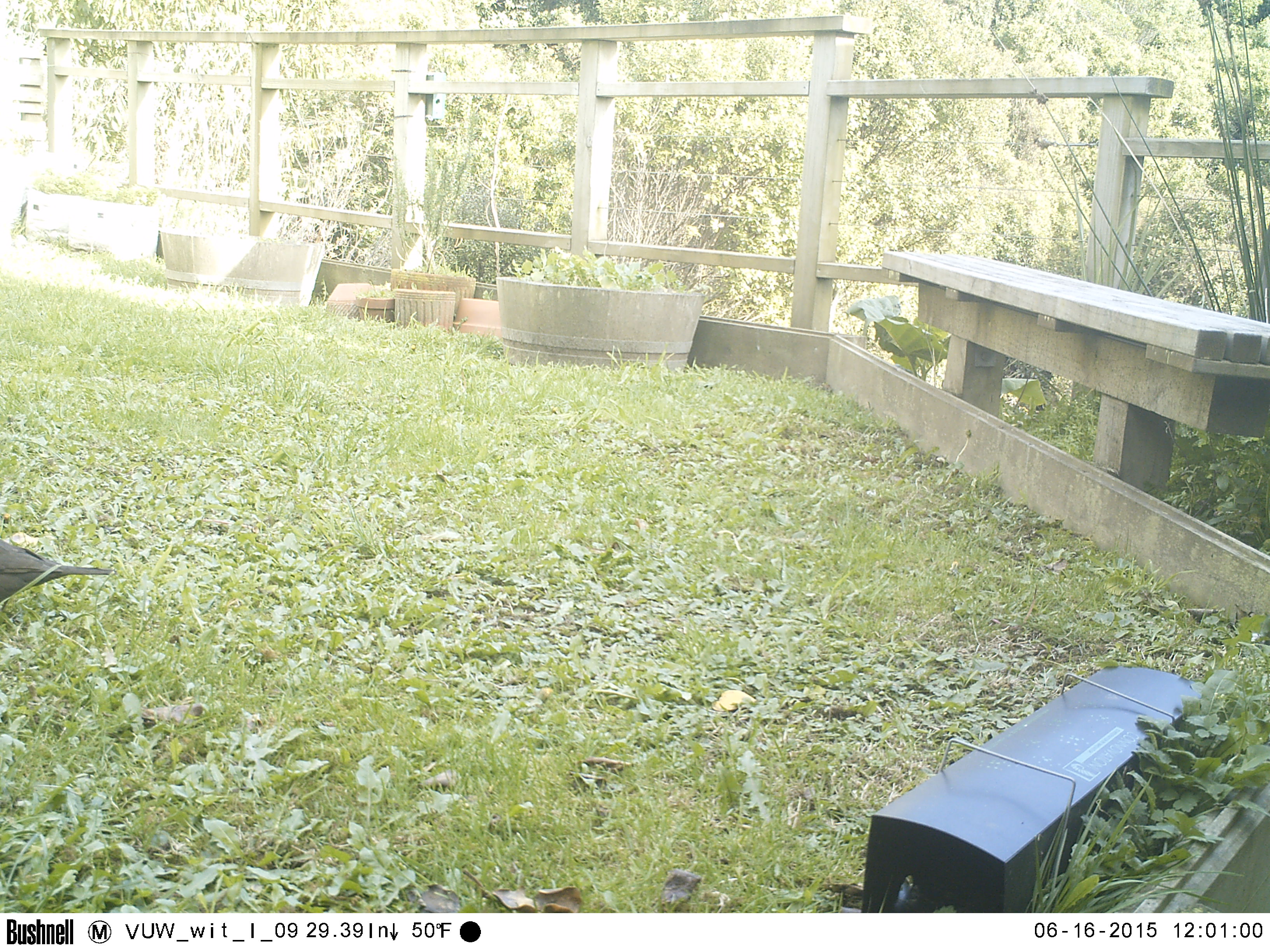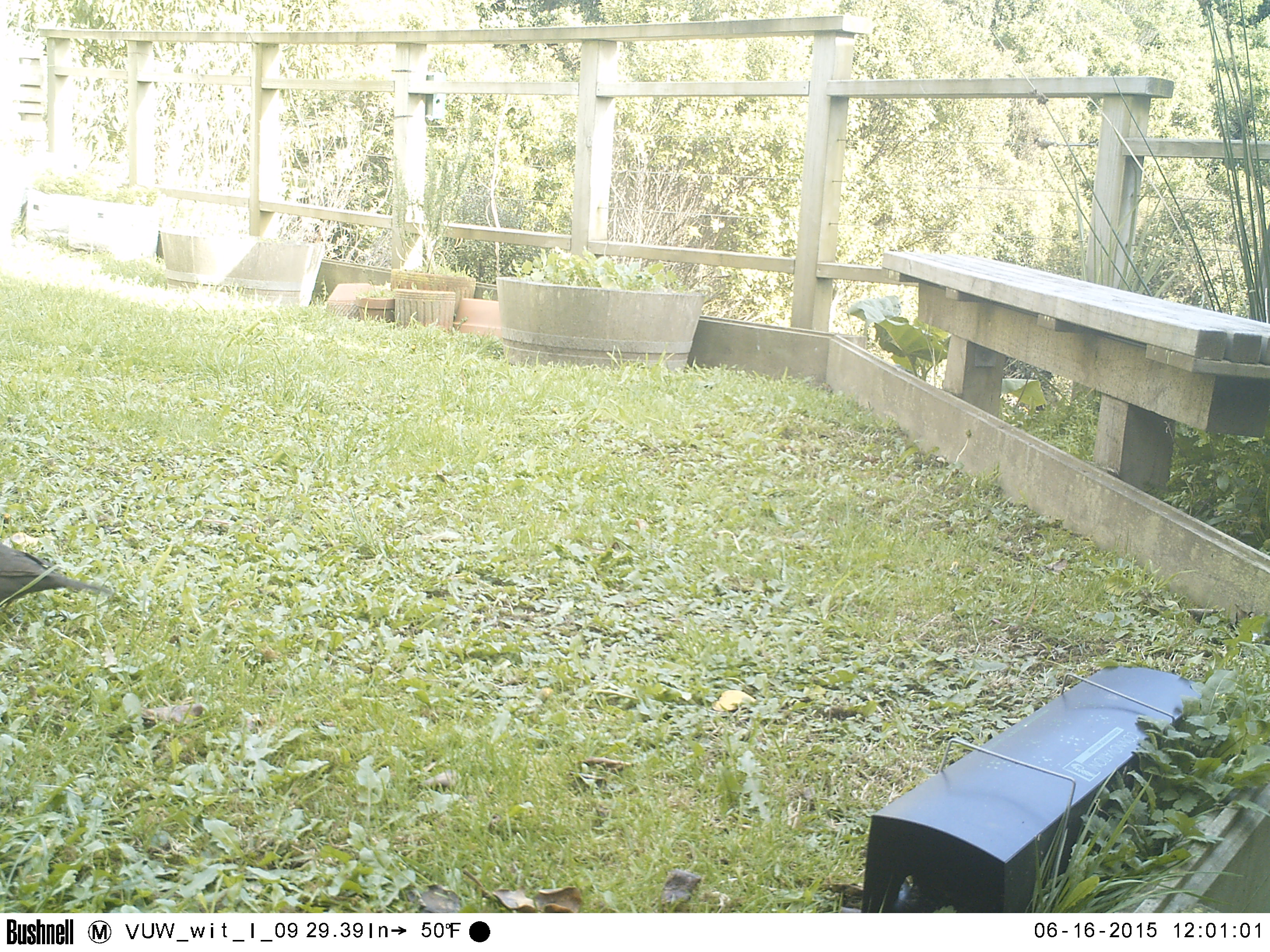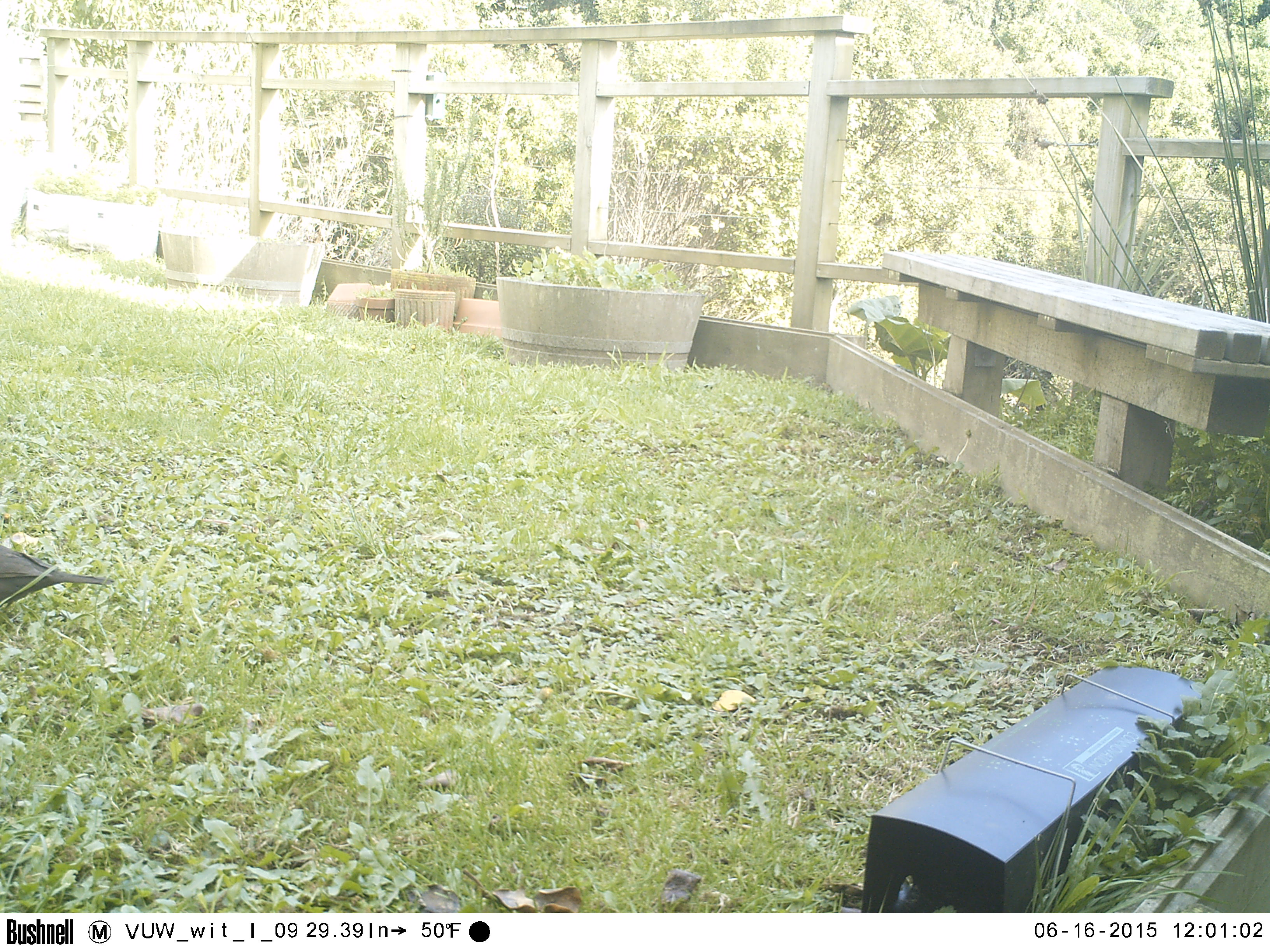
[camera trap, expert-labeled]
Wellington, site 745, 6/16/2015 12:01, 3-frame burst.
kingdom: Animalia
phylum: Chordata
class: Aves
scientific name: Aves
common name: bird